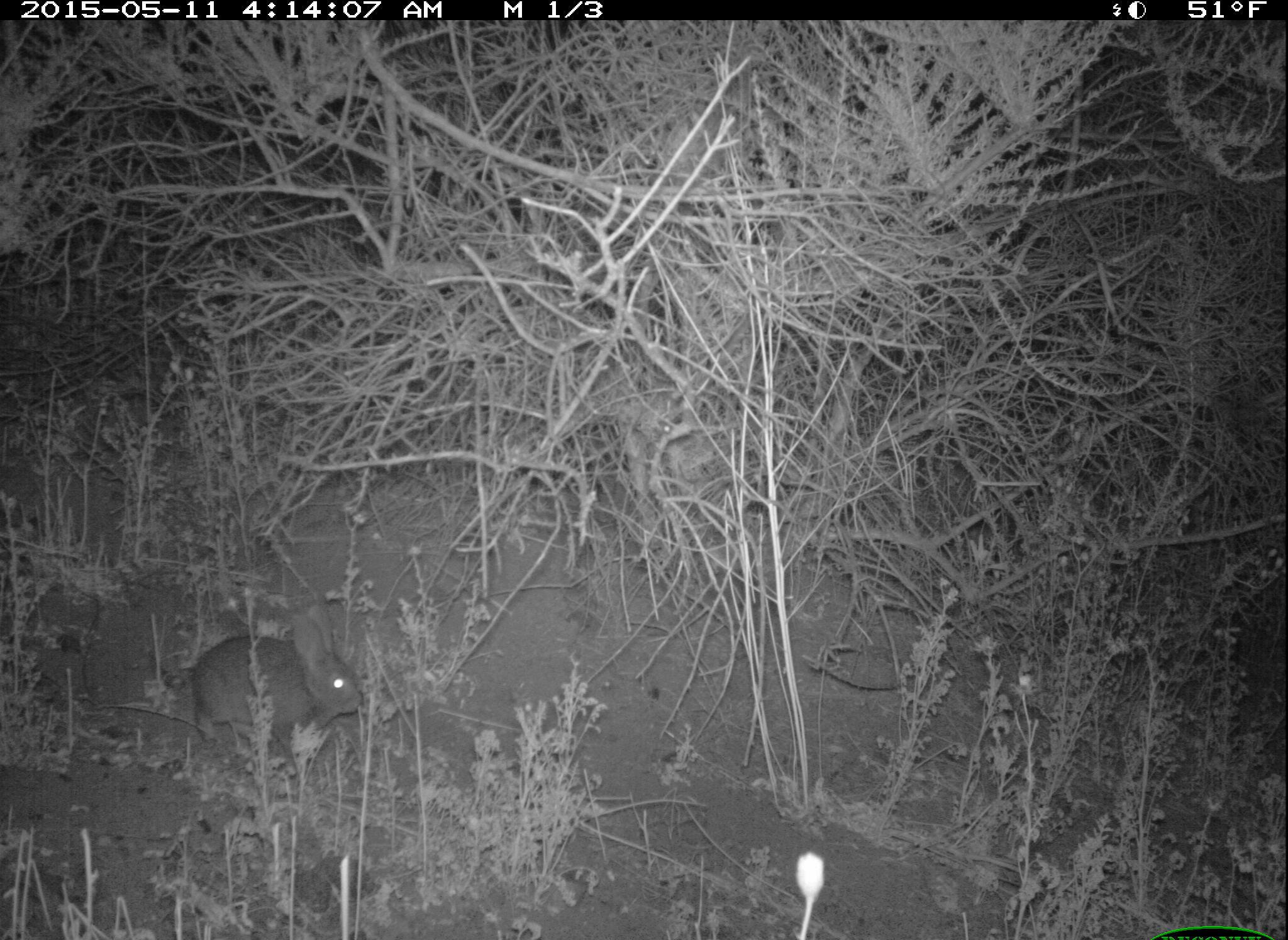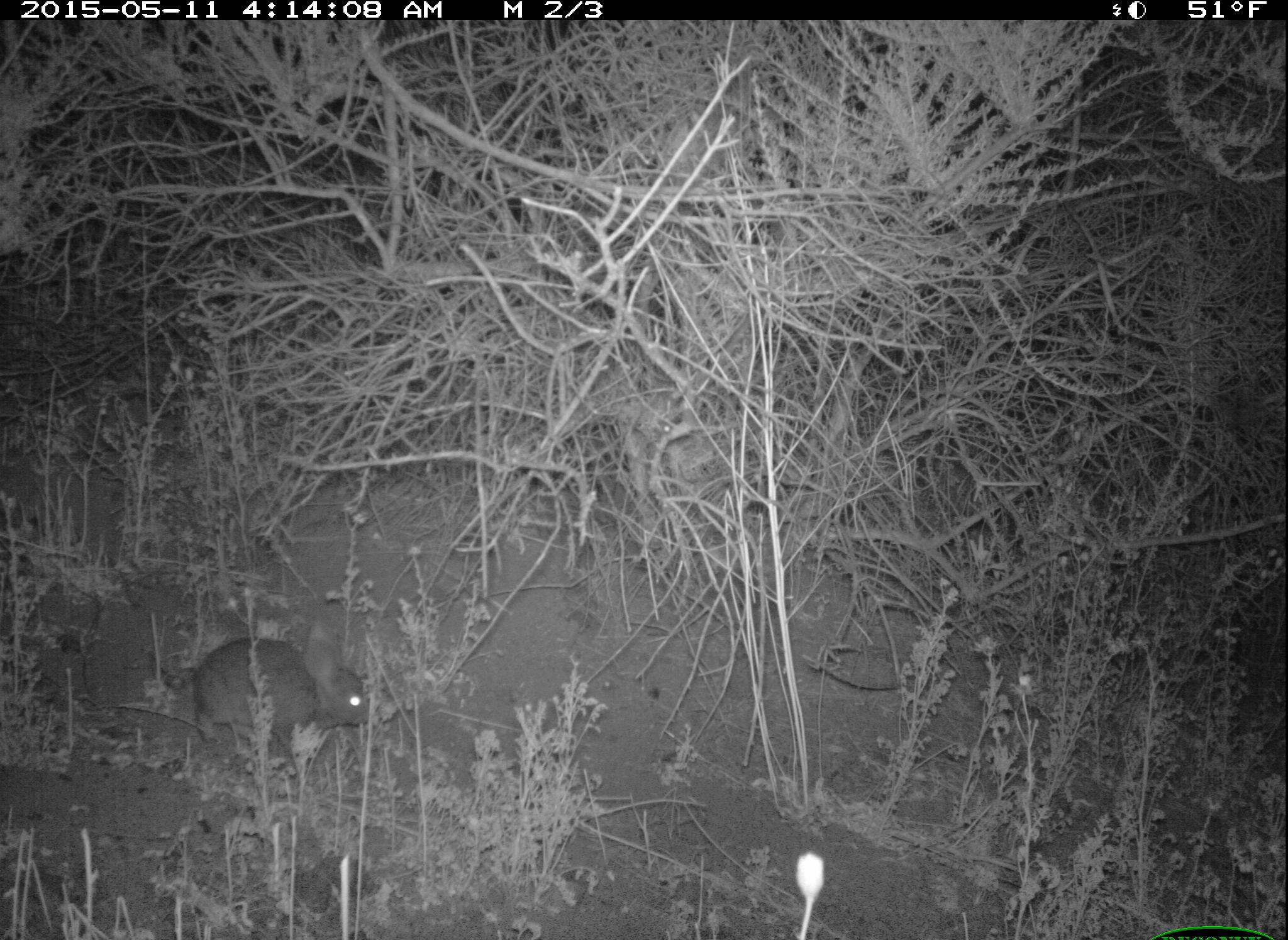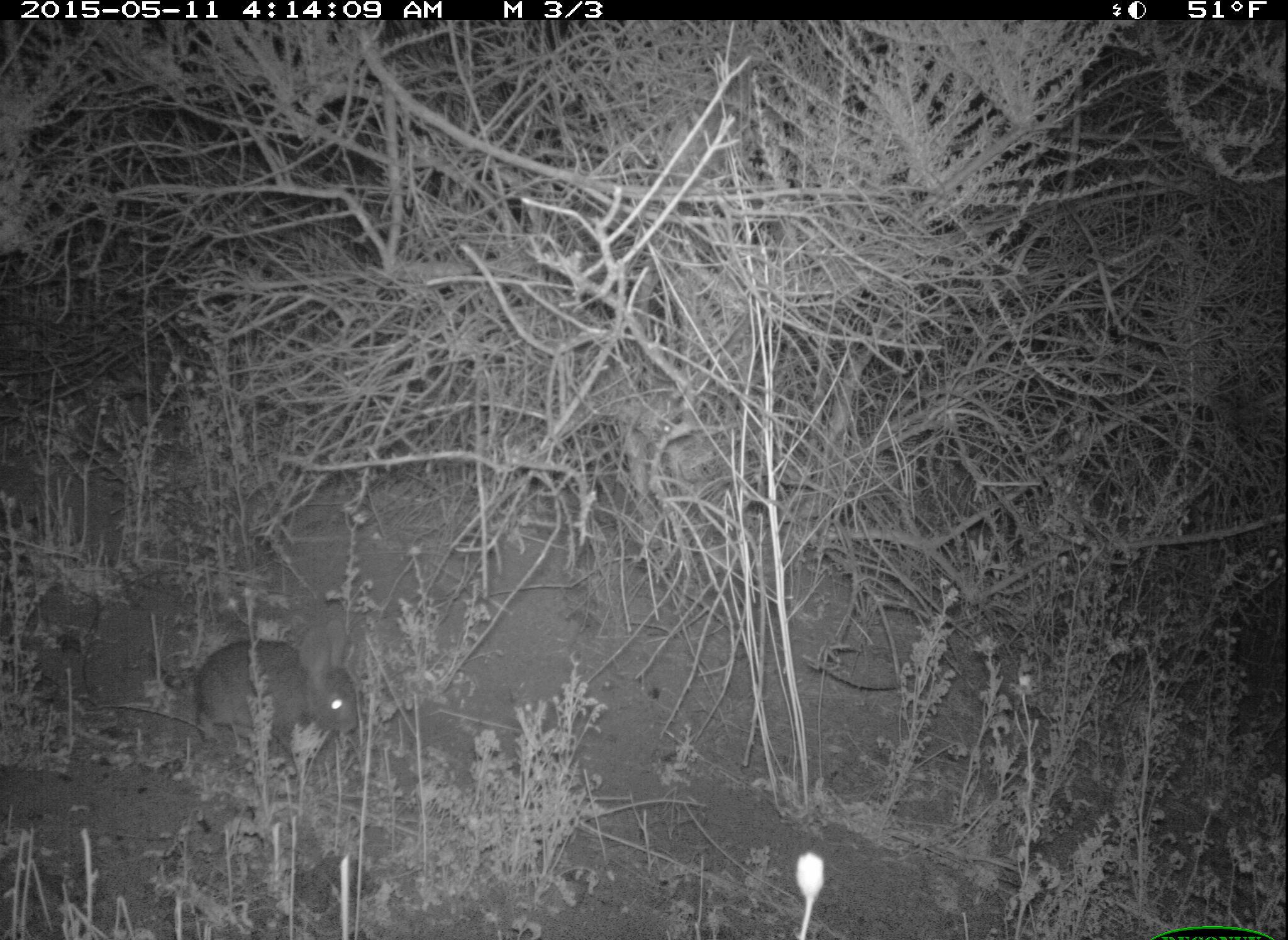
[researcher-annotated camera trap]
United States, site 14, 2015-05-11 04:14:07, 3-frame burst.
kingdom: Animalia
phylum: Chordata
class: Mammalia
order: Lagomorpha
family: Leporidae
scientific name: Leporidae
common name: rabbits and hares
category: rabbit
Rabbit (rabbits and hares) (Leporidae).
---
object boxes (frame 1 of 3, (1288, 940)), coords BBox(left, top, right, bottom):
rabbit: BBox(190, 599, 360, 753)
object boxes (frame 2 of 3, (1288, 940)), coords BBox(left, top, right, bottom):
rabbit: BBox(190, 627, 373, 759)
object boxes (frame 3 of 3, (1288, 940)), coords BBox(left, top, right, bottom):
rabbit: BBox(194, 618, 362, 757)